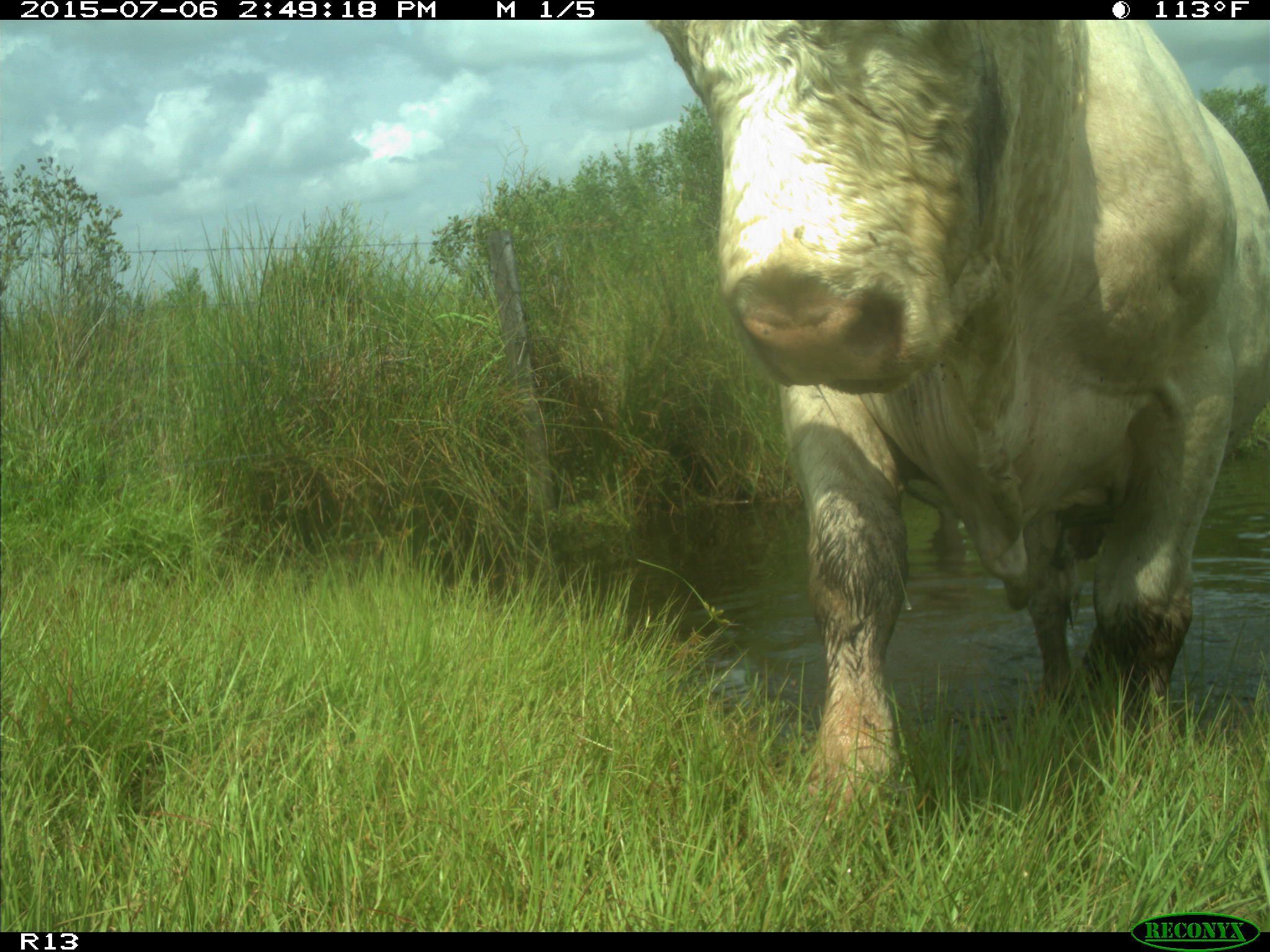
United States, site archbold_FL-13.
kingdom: Animalia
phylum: Chordata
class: Mammalia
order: Artiodactyla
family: Bovidae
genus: Bos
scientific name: Bos taurus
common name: domestic cow